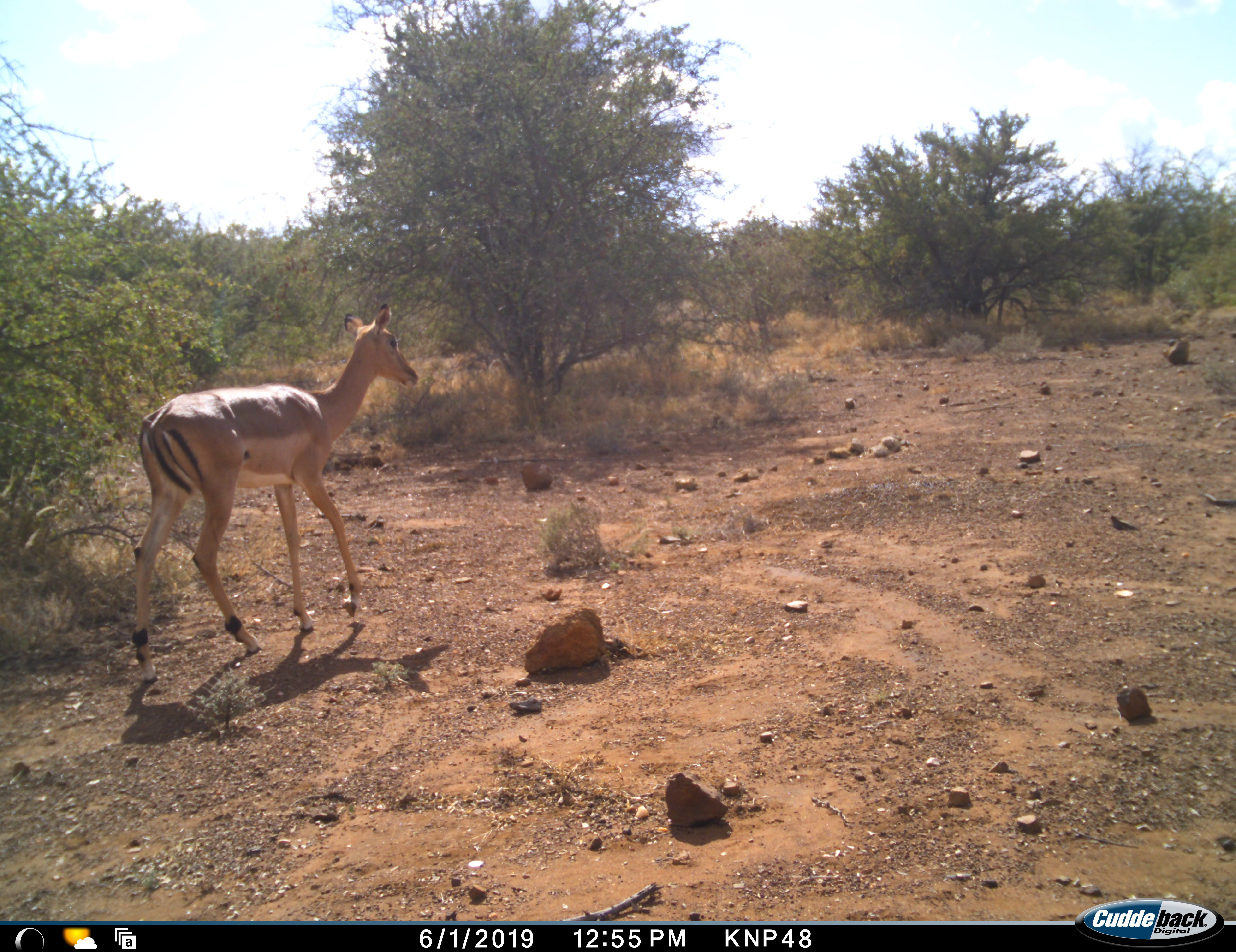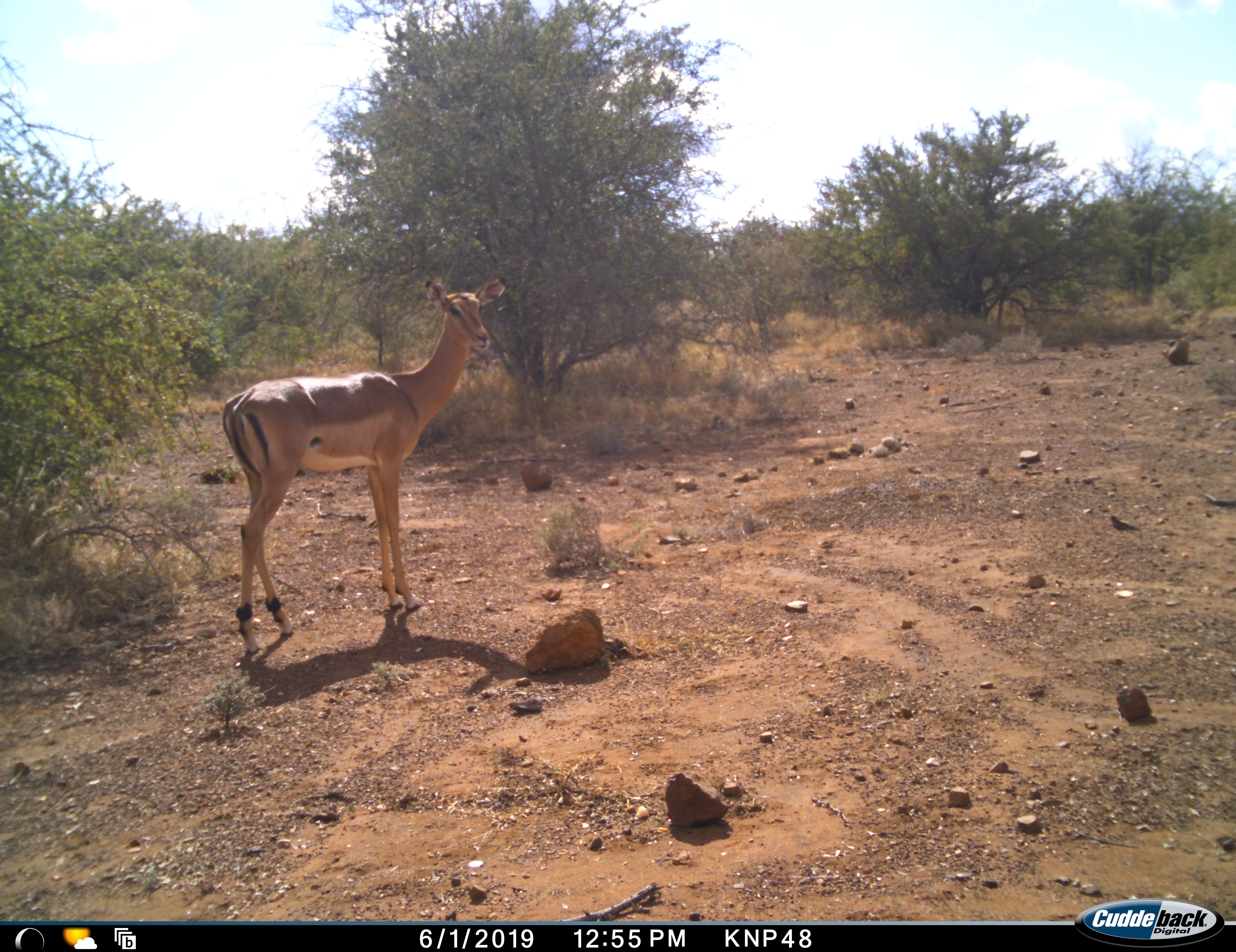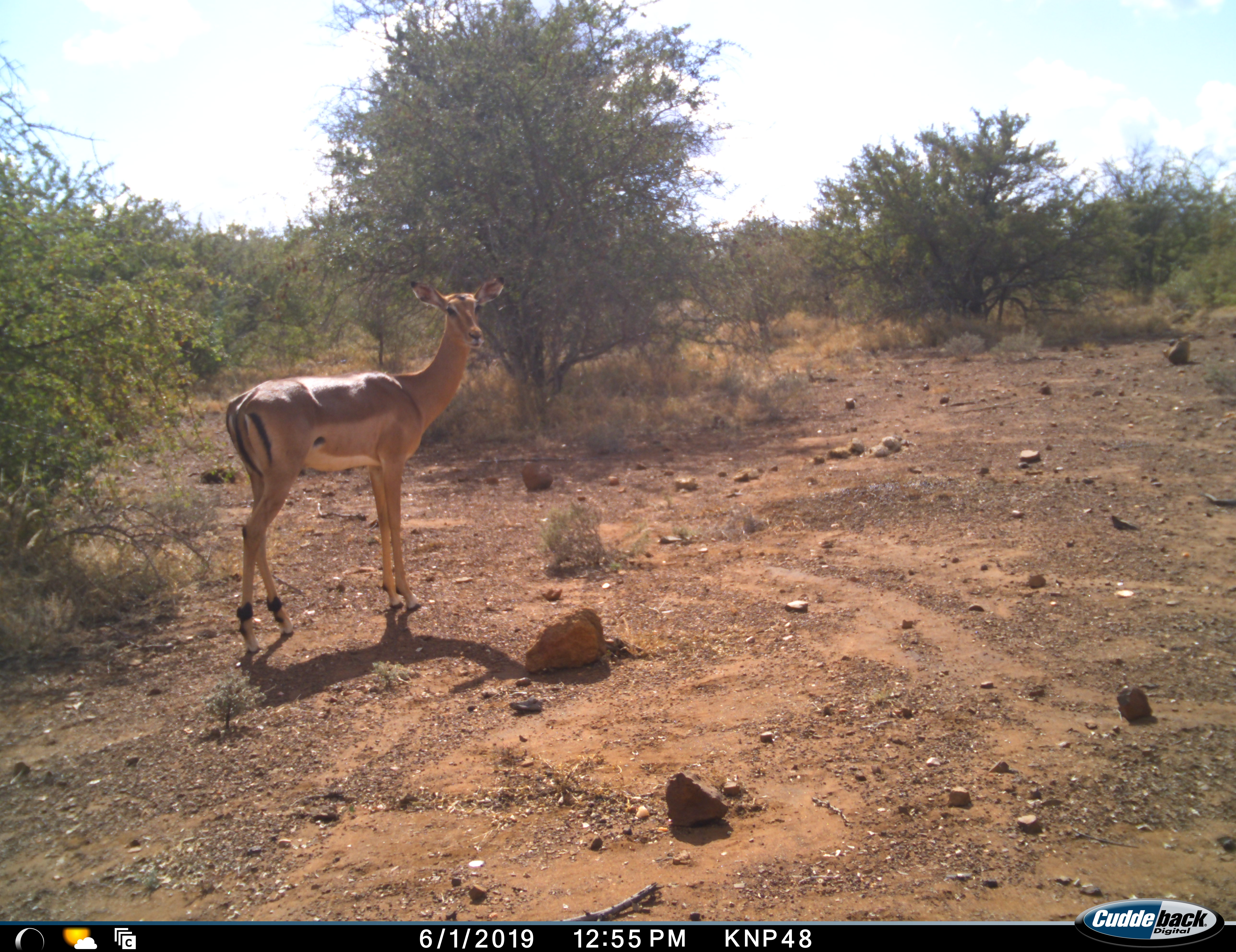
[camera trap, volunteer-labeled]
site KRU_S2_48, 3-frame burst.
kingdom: Animalia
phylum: Chordata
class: Mammalia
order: Artiodactyla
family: Bovidae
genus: Aepyceros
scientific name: Aepyceros melampus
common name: impala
Impala (Aepyceros melampus), count 1. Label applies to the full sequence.